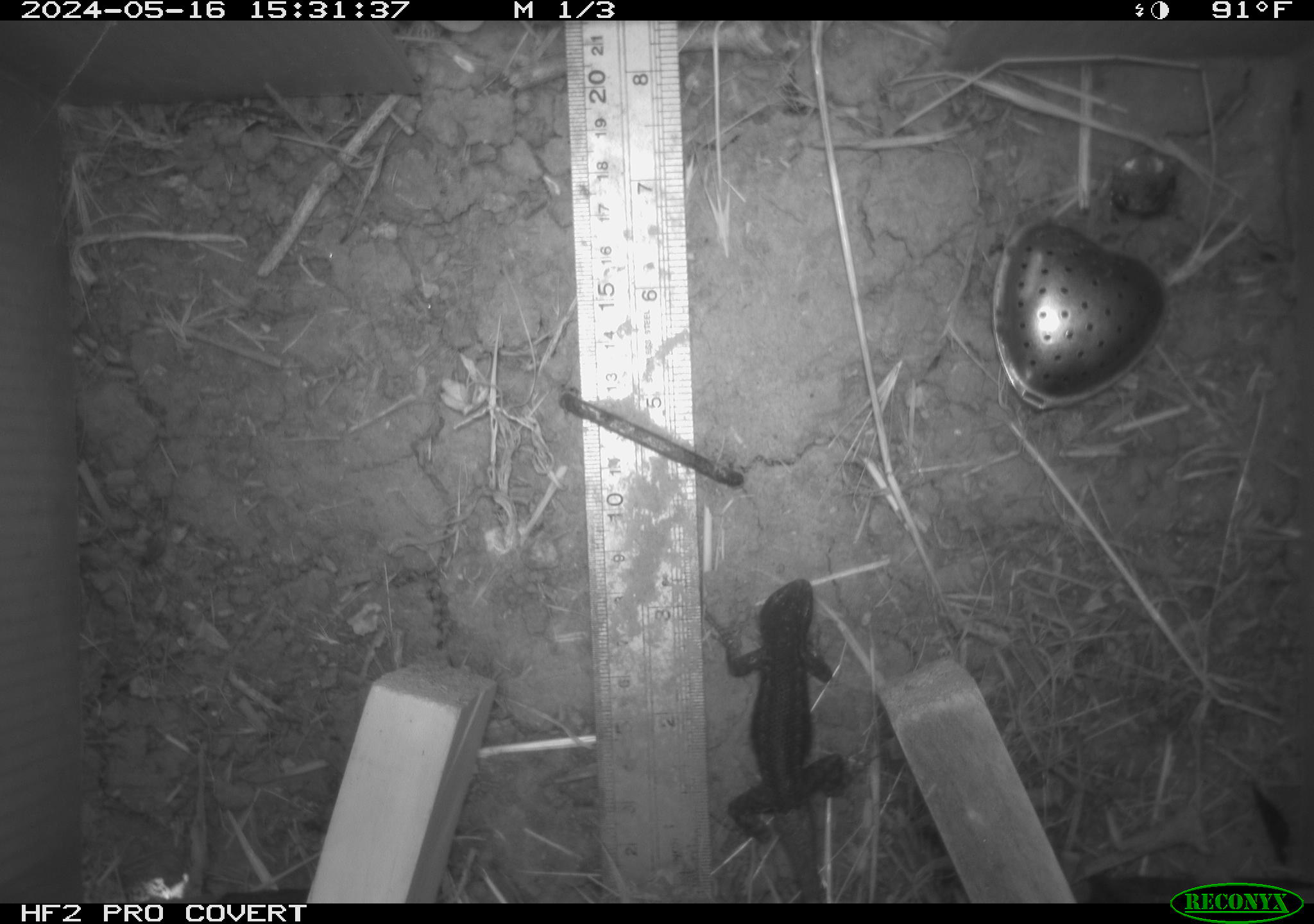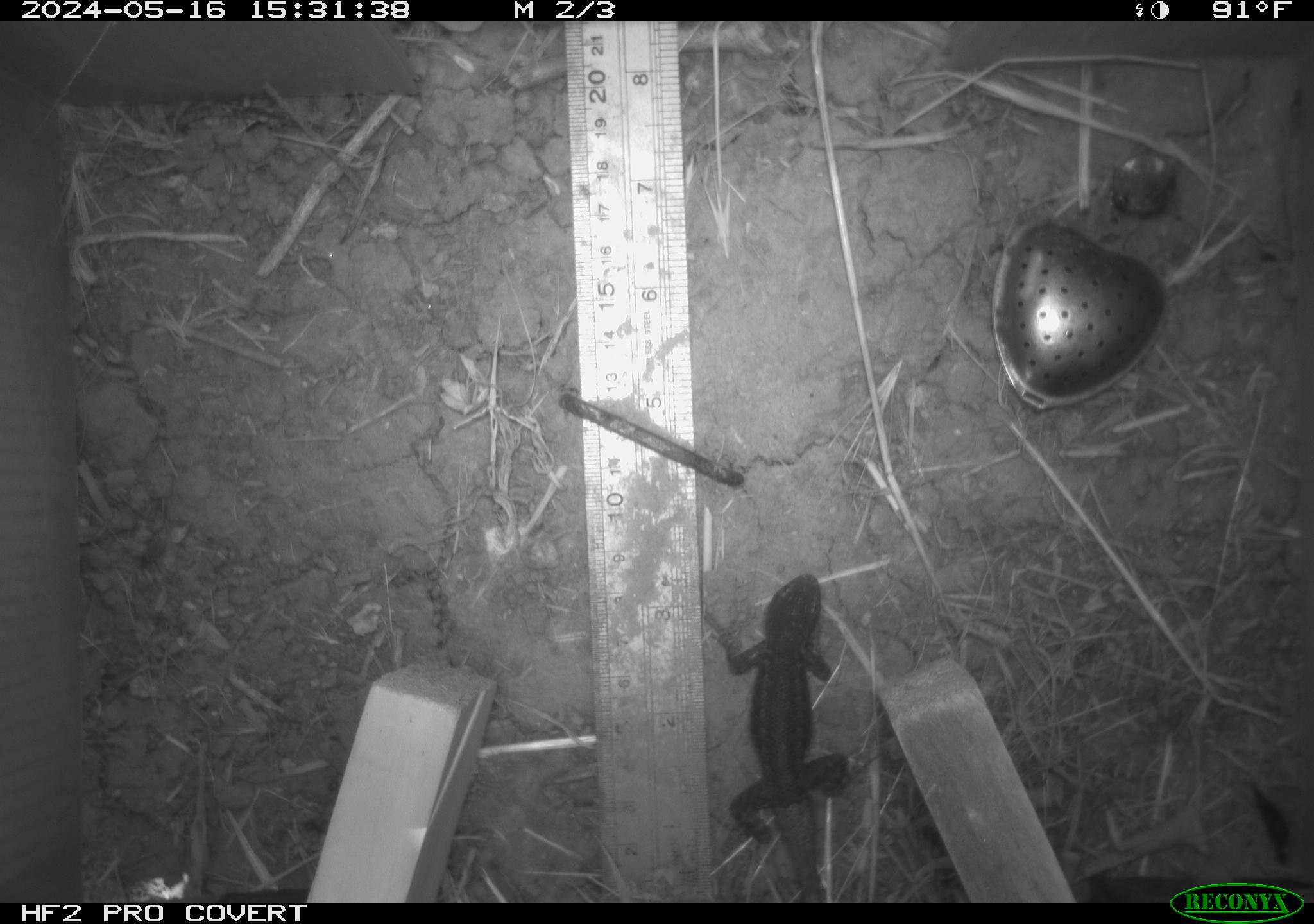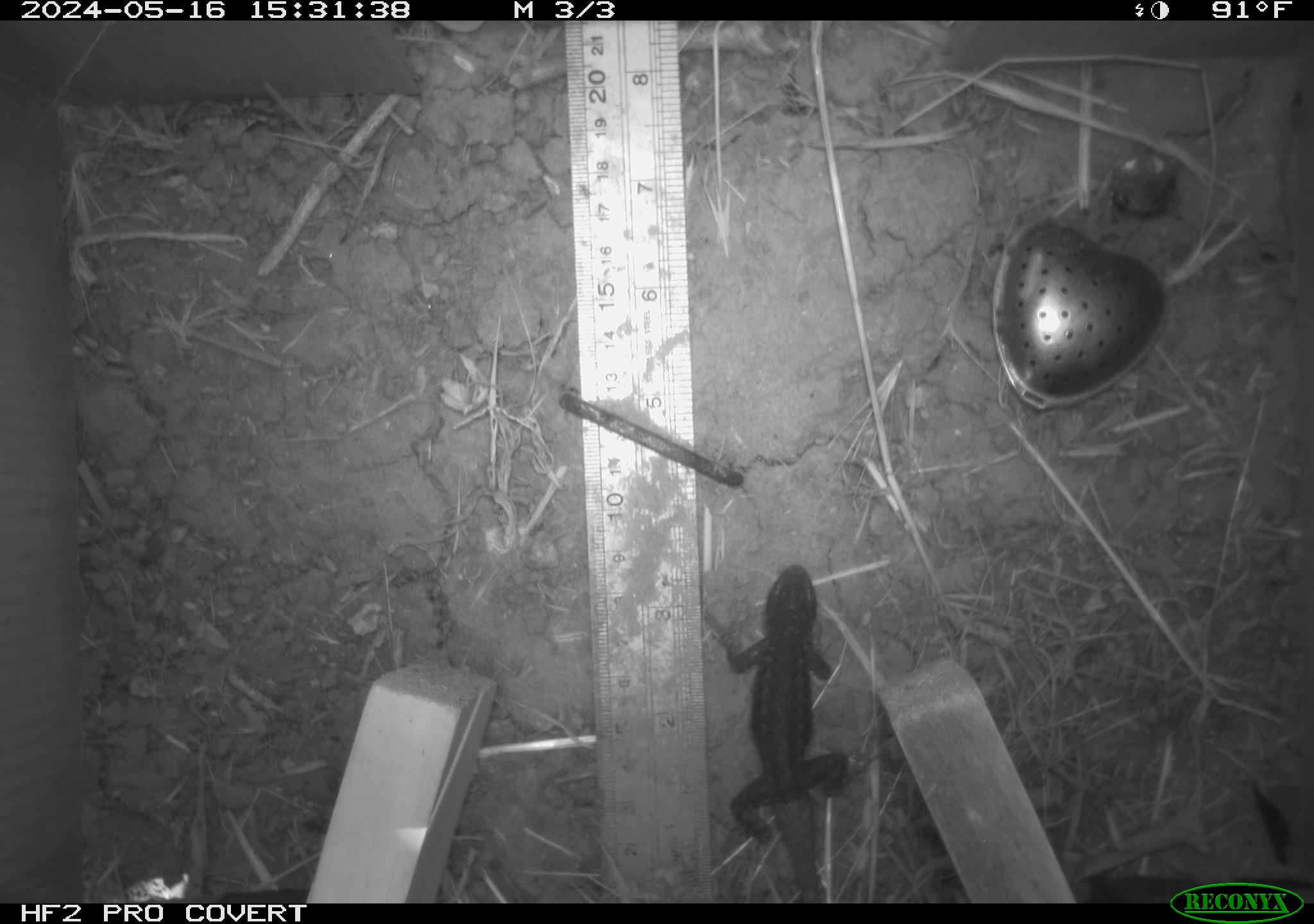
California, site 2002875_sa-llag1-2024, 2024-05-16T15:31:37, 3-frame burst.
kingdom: Animalia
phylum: Chordata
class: Reptilia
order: Squamata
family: Phrynosomatidae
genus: Sceloporus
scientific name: Sceloporus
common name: spiny lizards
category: sceloporus species